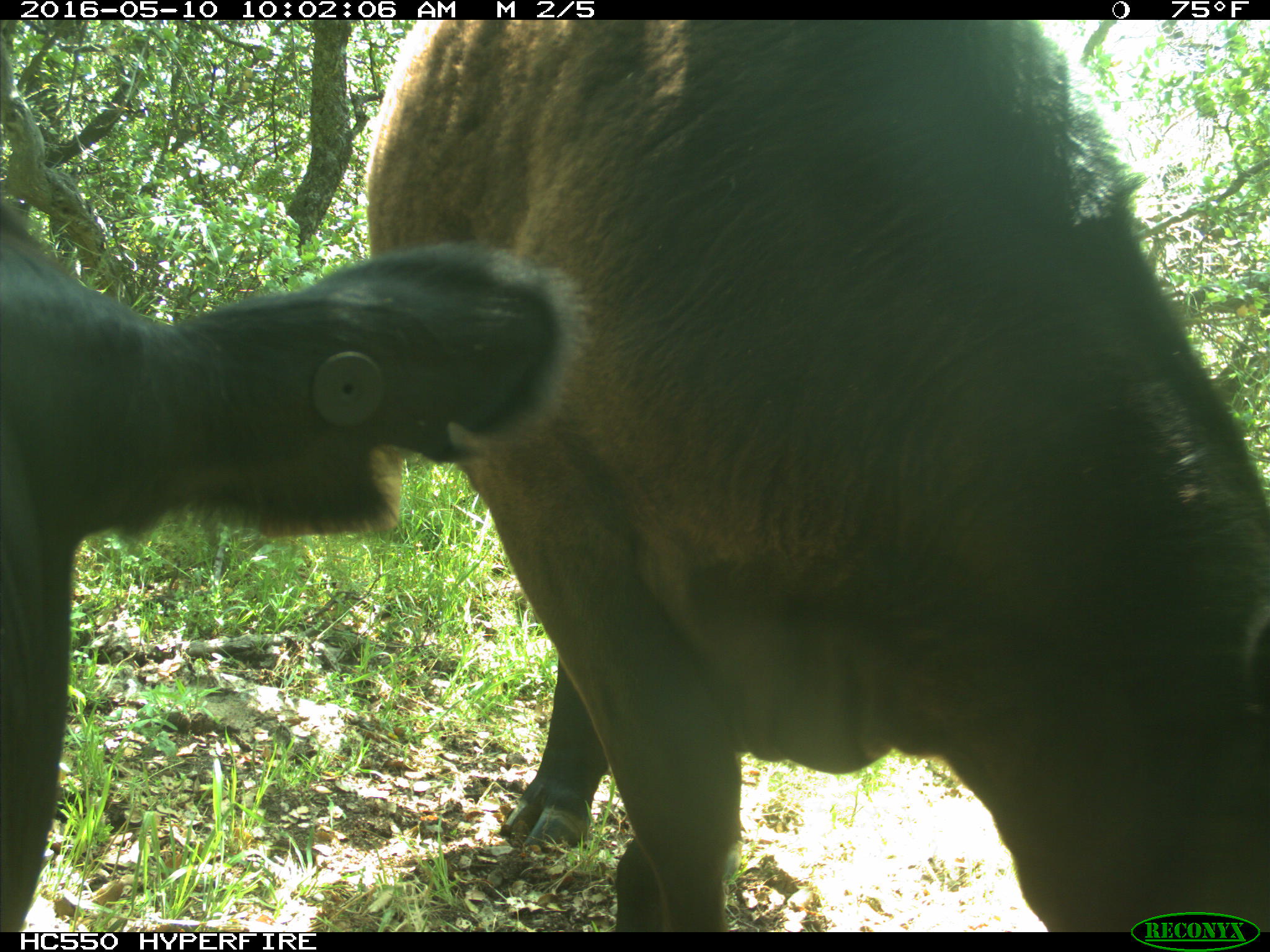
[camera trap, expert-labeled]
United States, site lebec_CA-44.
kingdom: Animalia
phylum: Chordata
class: Mammalia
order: Artiodactyla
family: Bovidae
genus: Bos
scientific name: Bos taurus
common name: domestic cow